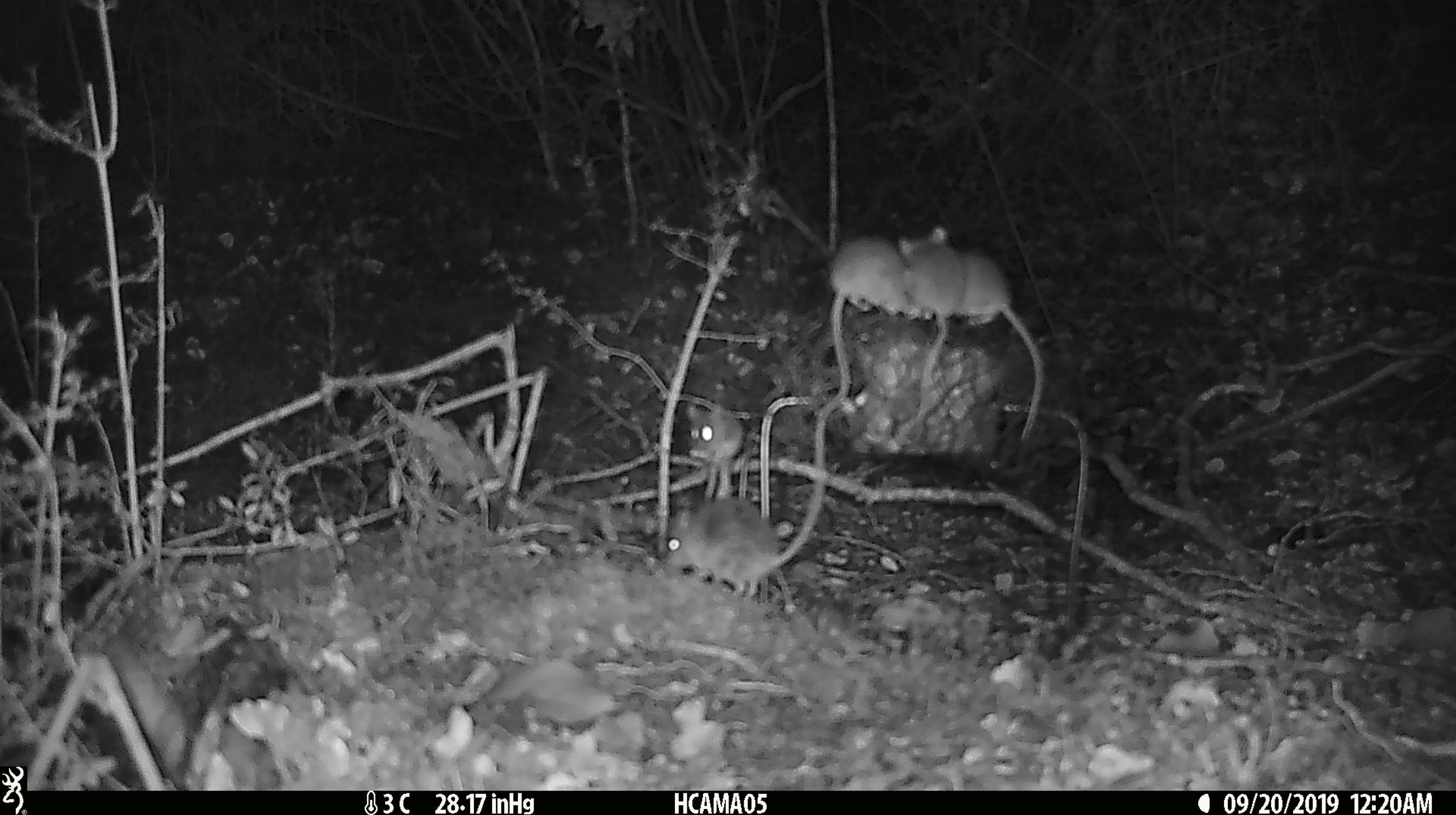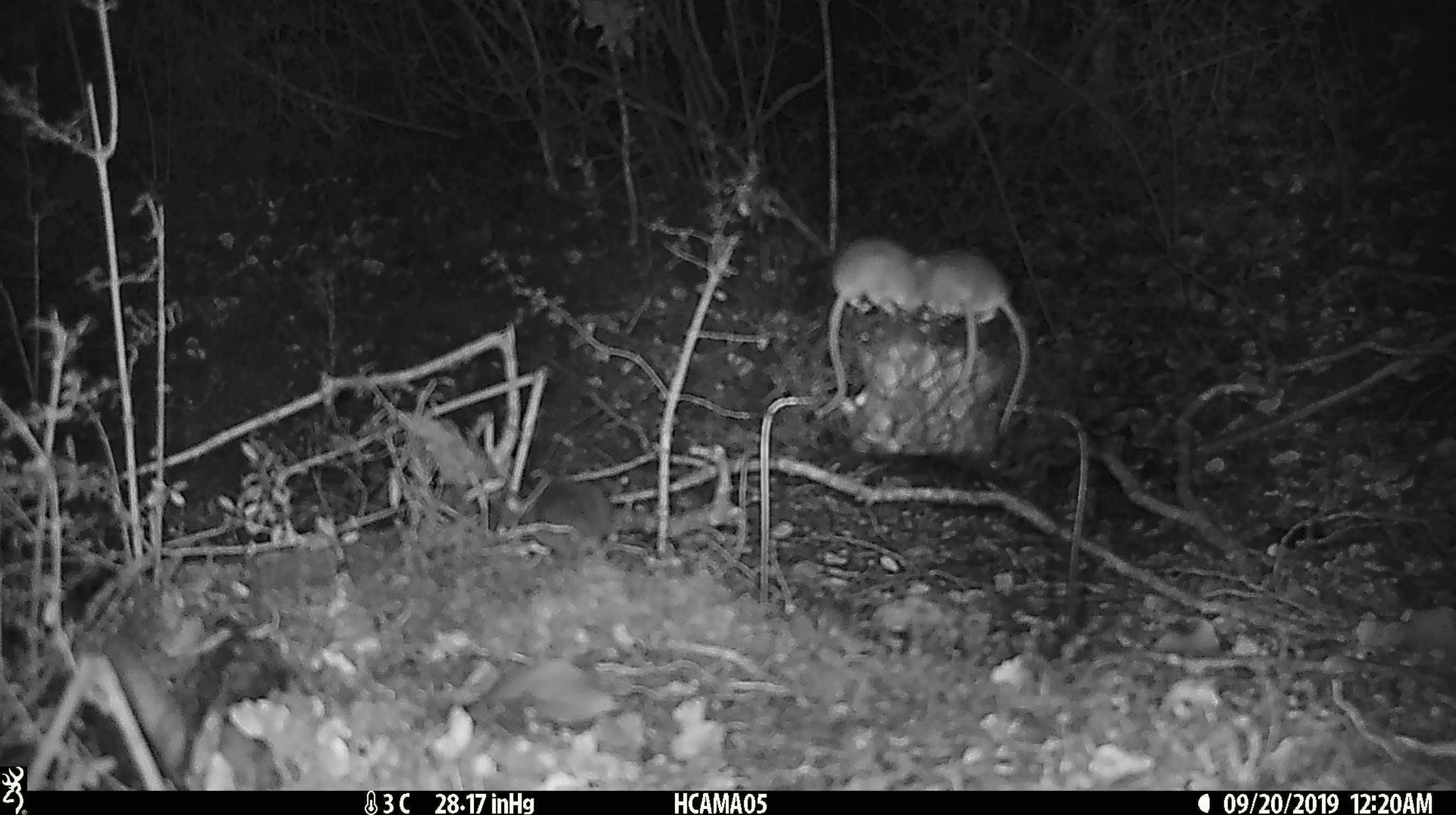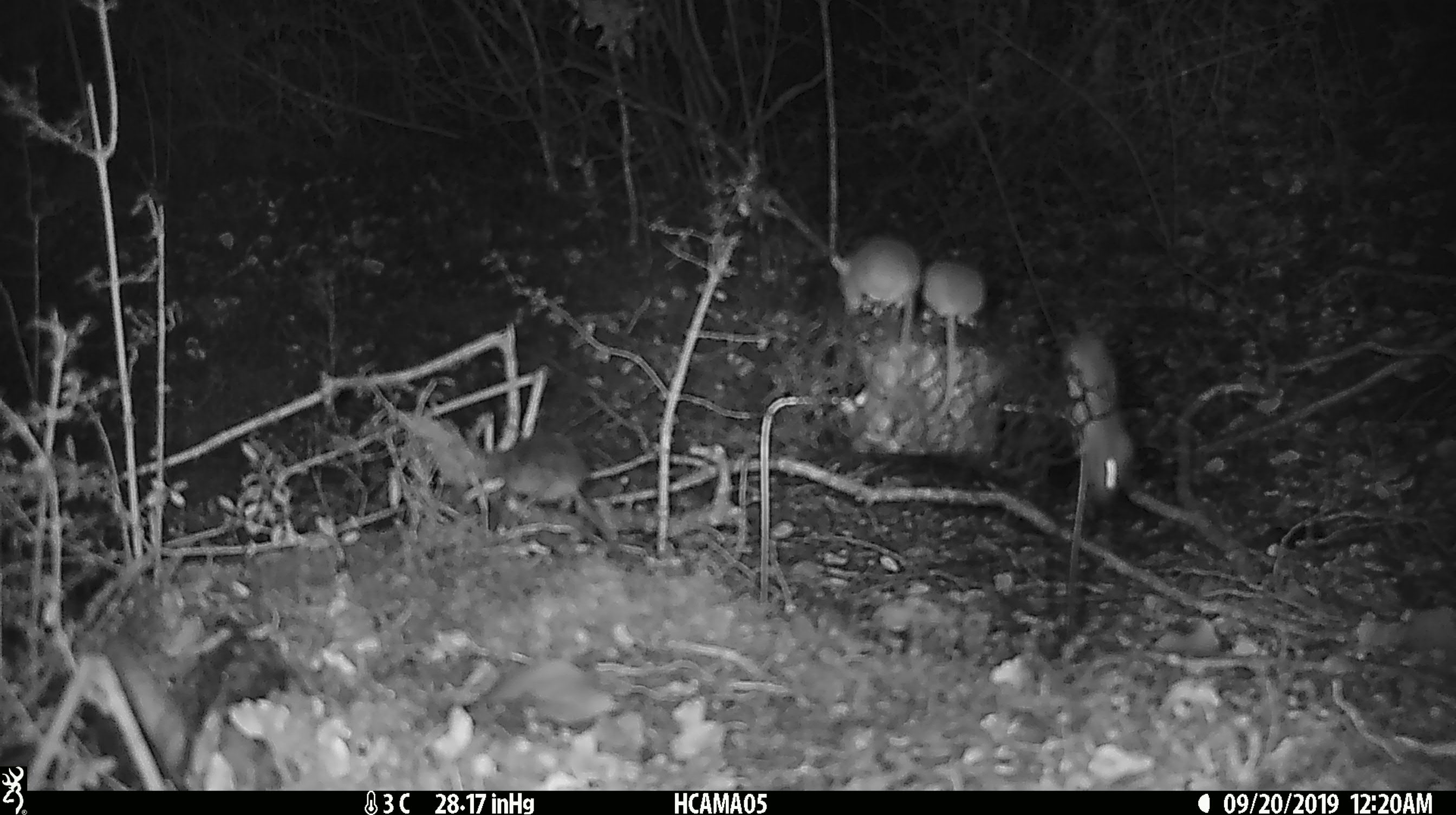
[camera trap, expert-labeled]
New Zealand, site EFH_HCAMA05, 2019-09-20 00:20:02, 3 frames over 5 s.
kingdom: Animalia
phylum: Chordata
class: Mammalia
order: Rodentia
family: Muridae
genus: Mus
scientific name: Mus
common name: mouse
Mouse (Mus).